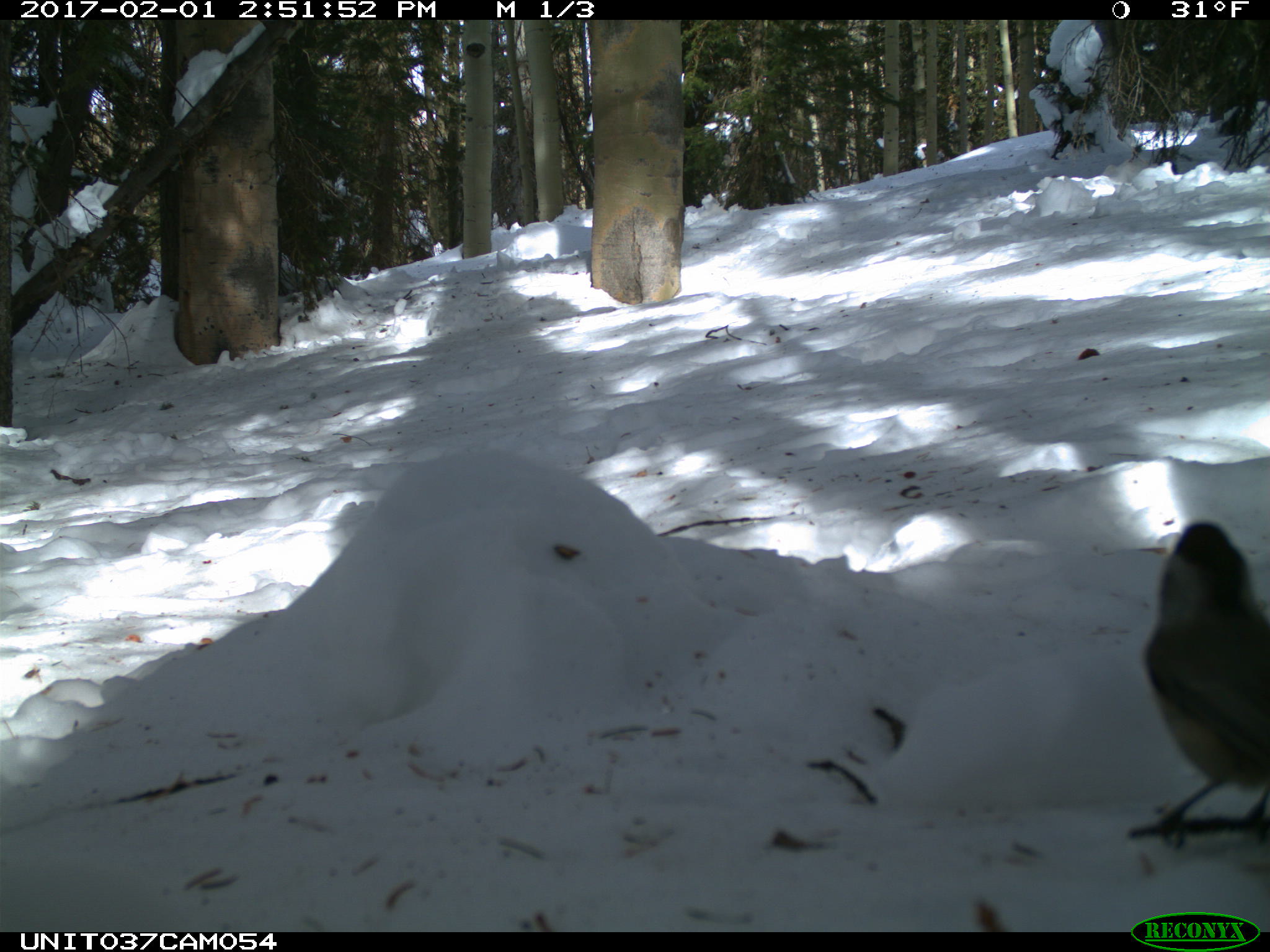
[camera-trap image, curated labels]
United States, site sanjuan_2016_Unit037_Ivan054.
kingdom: Animalia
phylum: Chordata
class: Aves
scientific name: Aves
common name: birds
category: unidentified bird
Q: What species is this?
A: Unidentified bird (birds) (Aves).